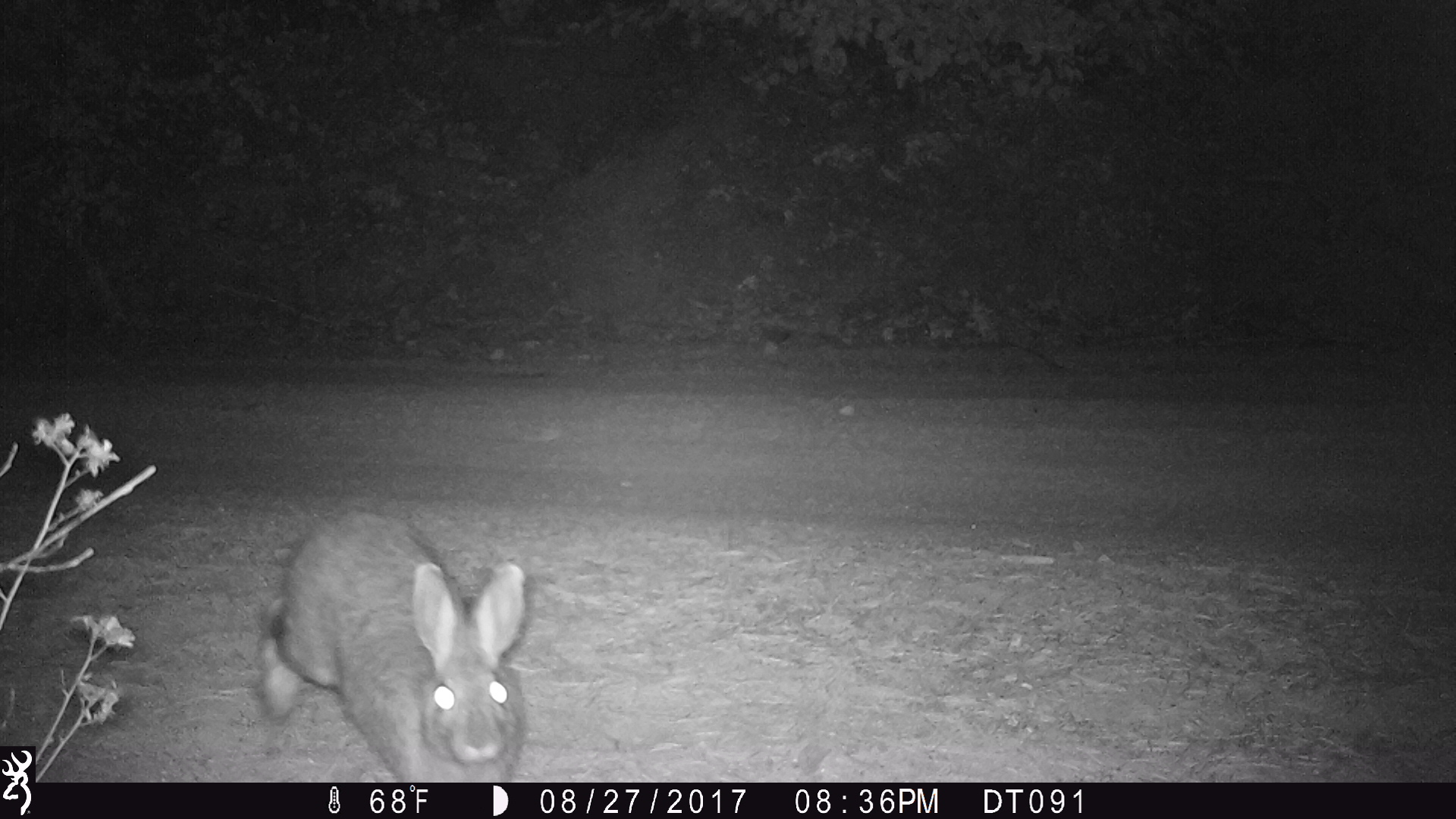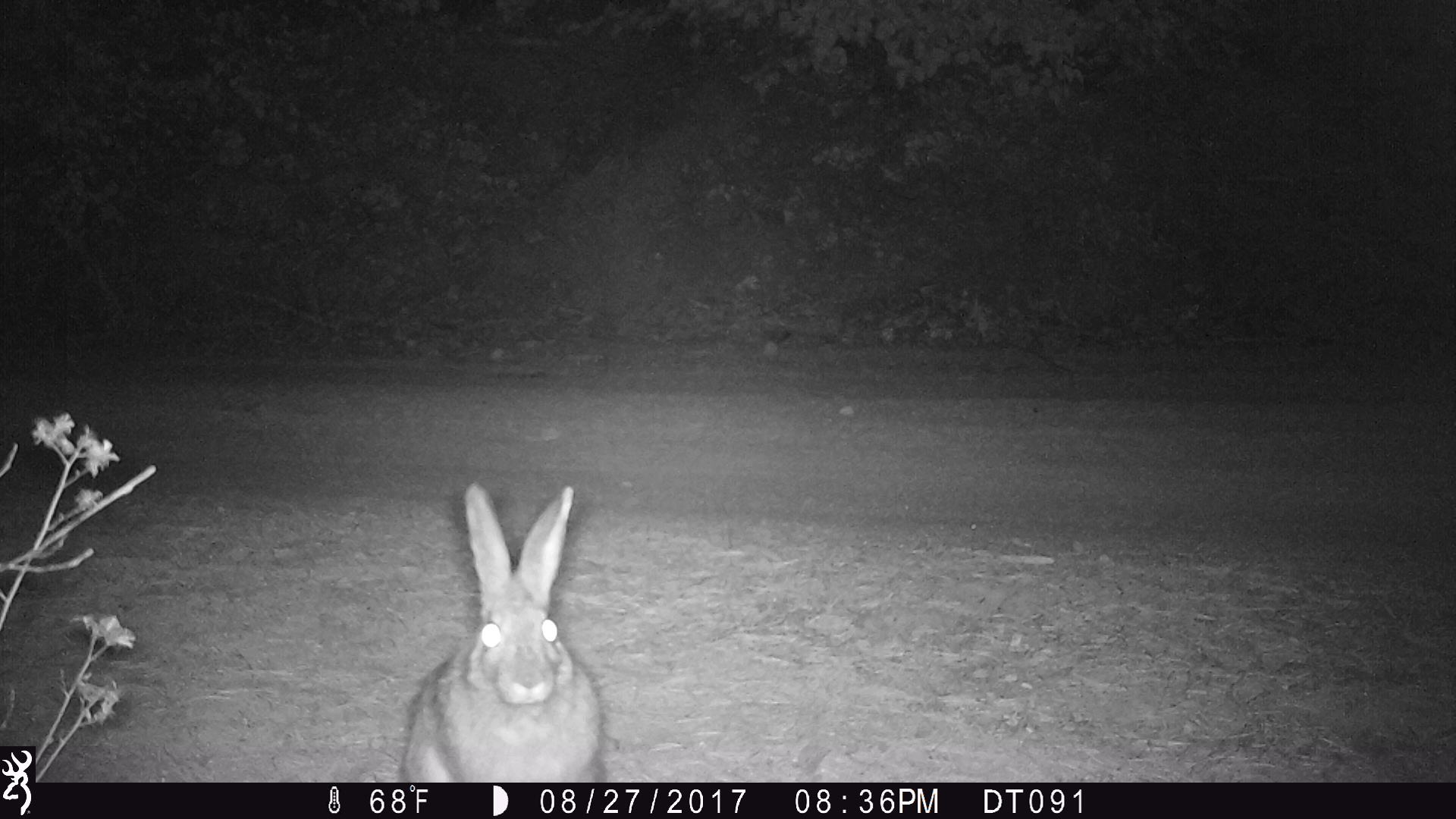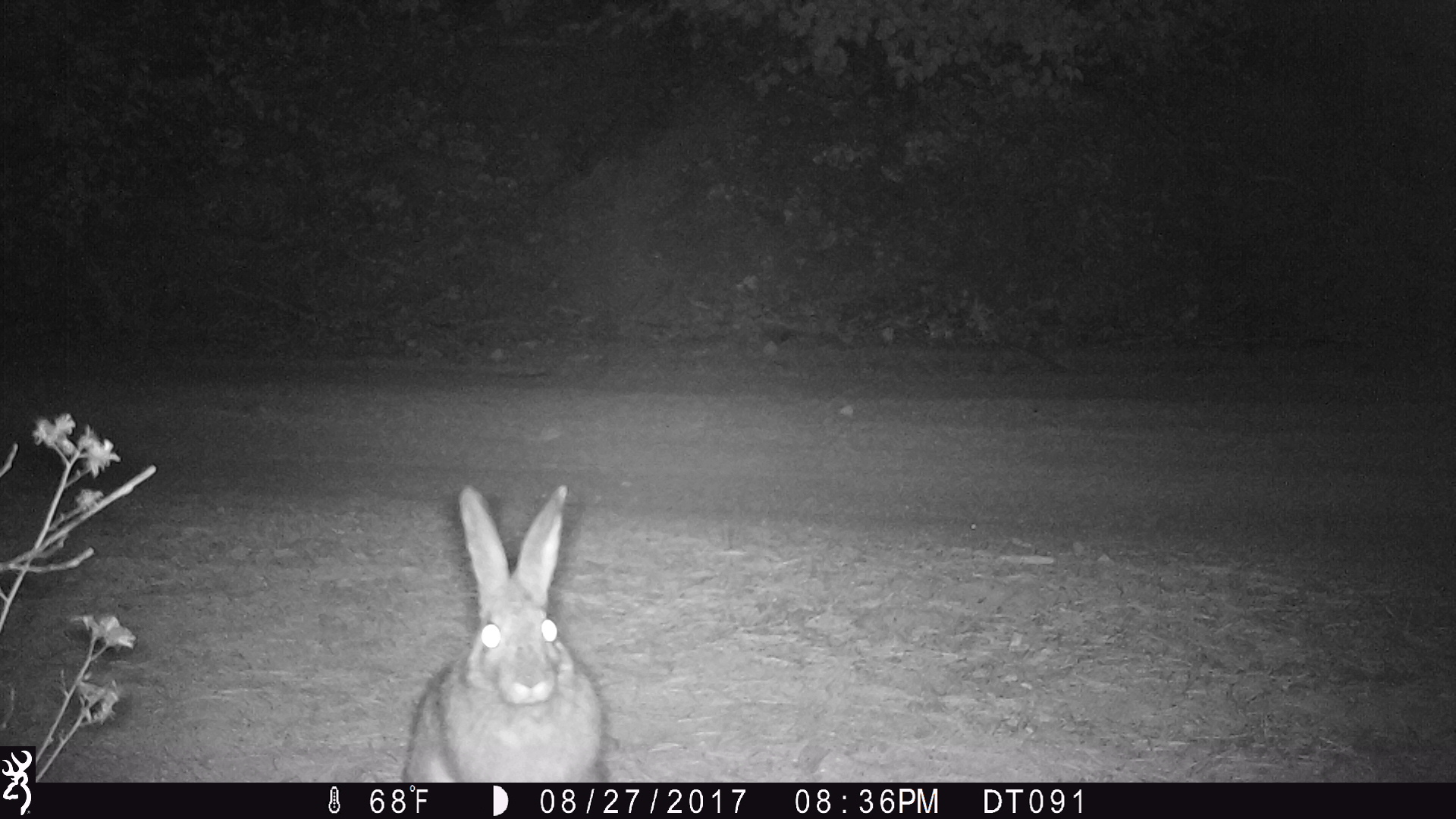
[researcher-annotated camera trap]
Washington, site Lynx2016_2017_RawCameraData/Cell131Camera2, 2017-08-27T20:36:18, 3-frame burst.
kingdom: Animalia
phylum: Chordata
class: Mammalia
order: Lagomorpha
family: Leporidae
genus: Lepus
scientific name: Lepus americanus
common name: snowshoe hare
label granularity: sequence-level